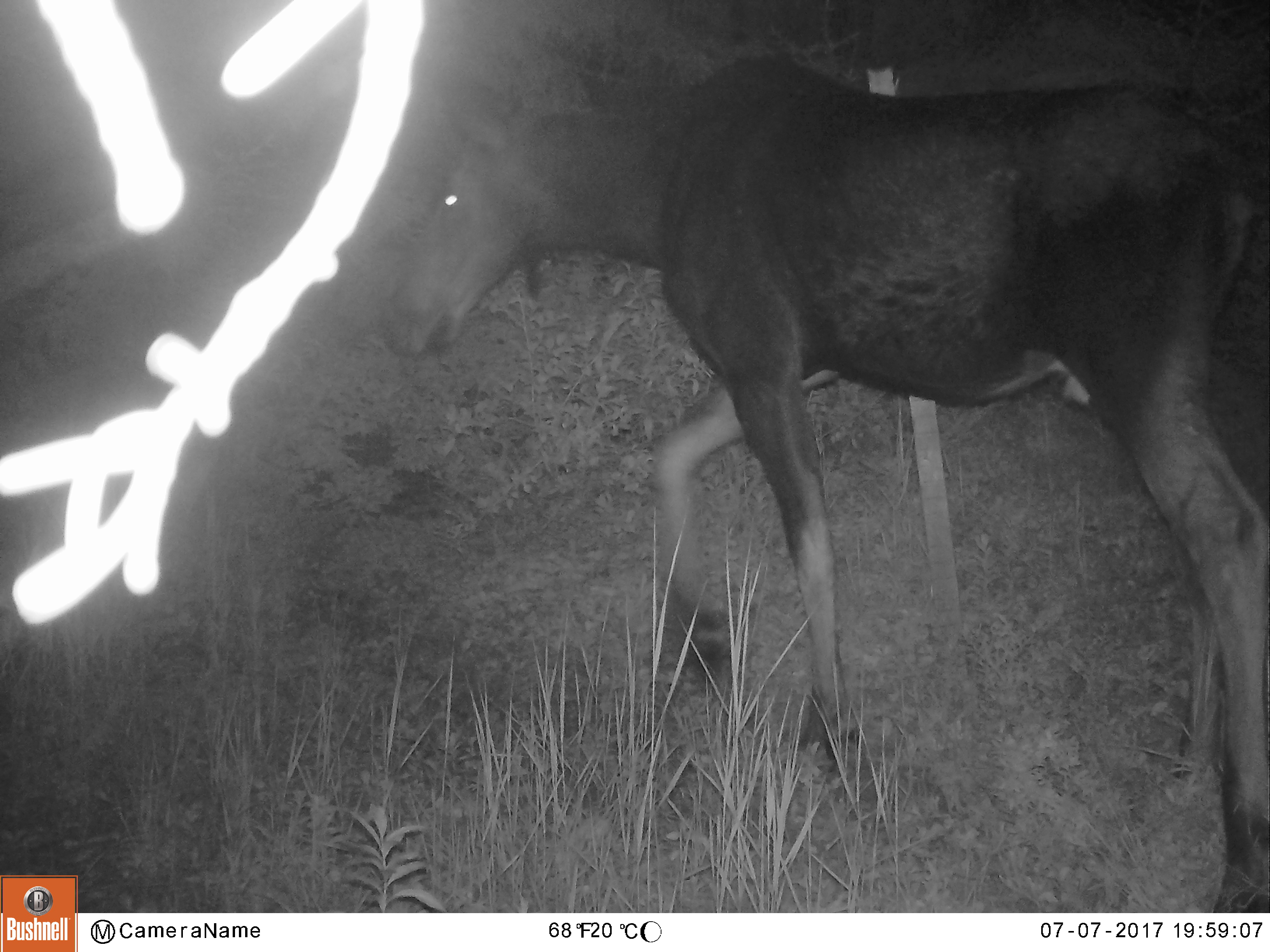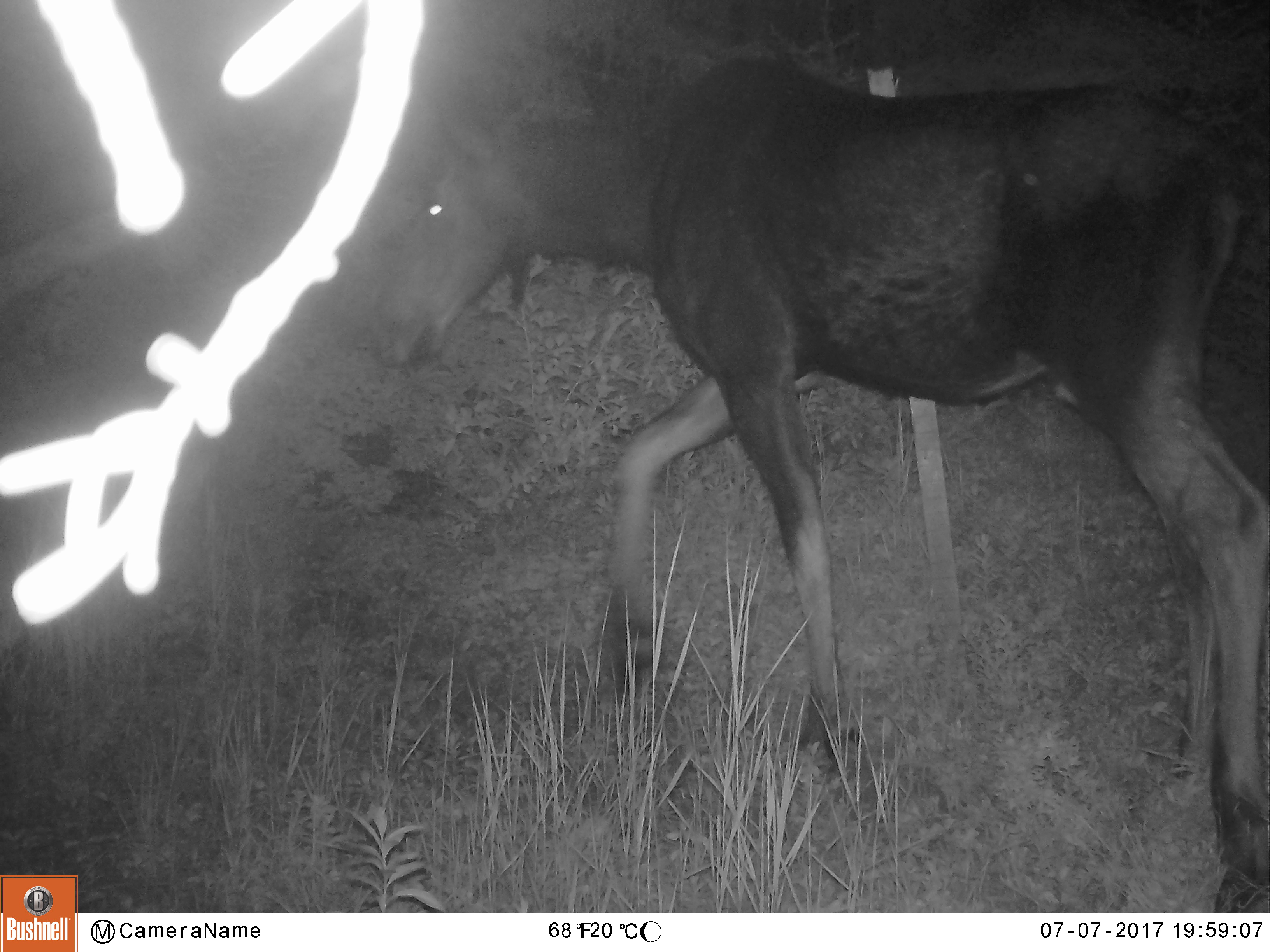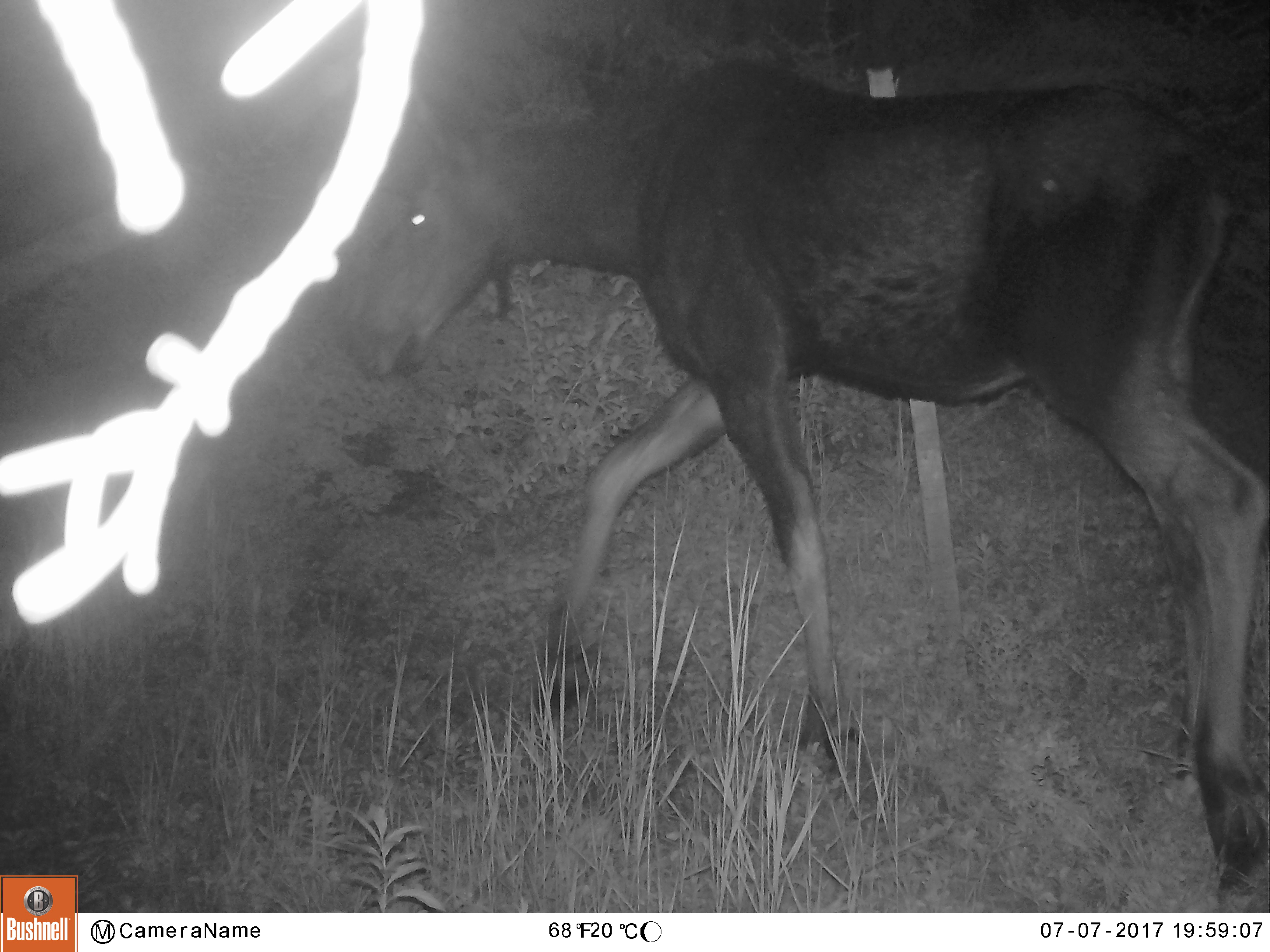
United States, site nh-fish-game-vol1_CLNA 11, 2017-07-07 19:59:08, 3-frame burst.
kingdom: Animalia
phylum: Chordata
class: Mammalia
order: Artiodactyla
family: Cervidae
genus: Alces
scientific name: Alces alces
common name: moose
Moose (Alces alces).